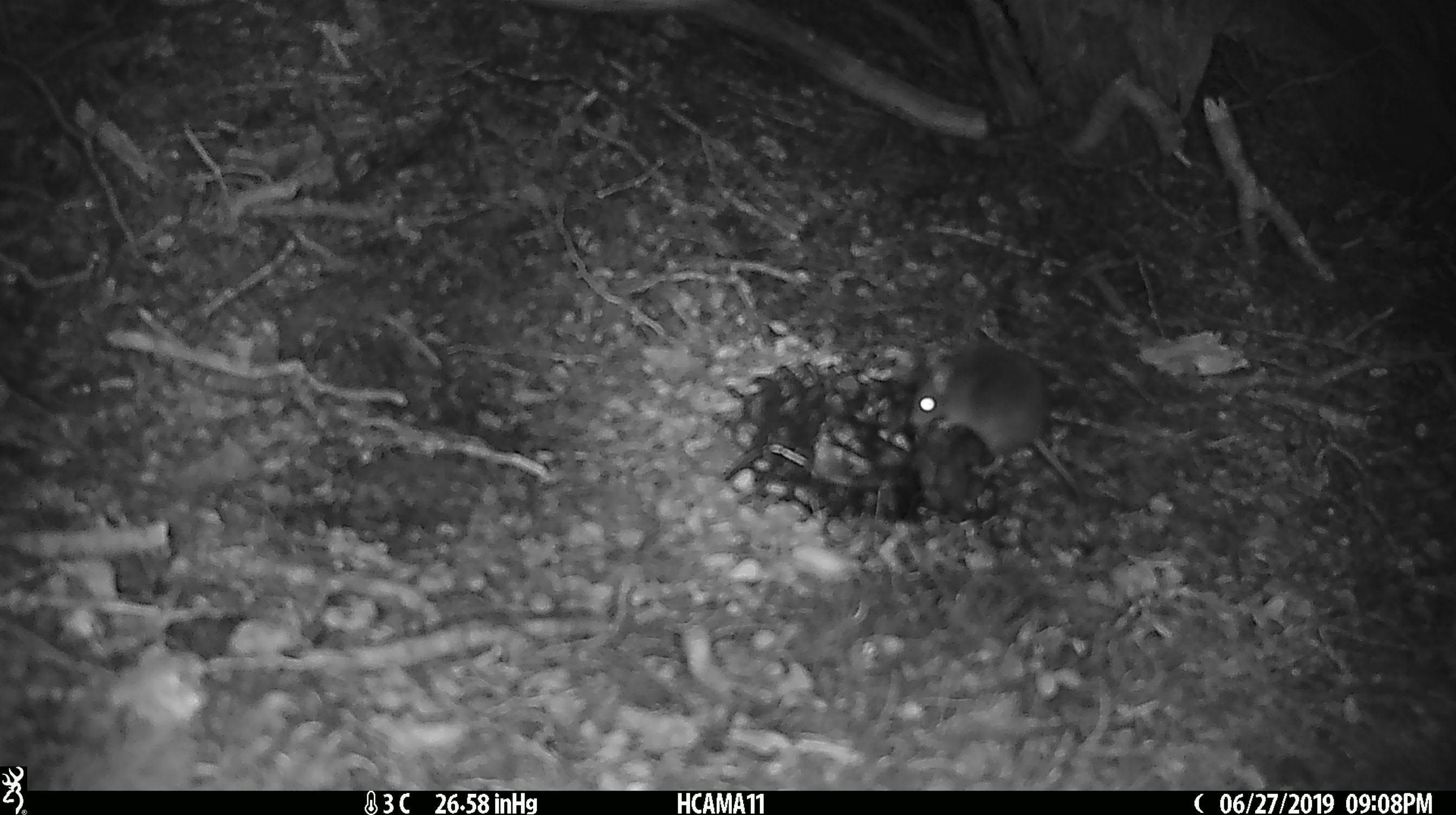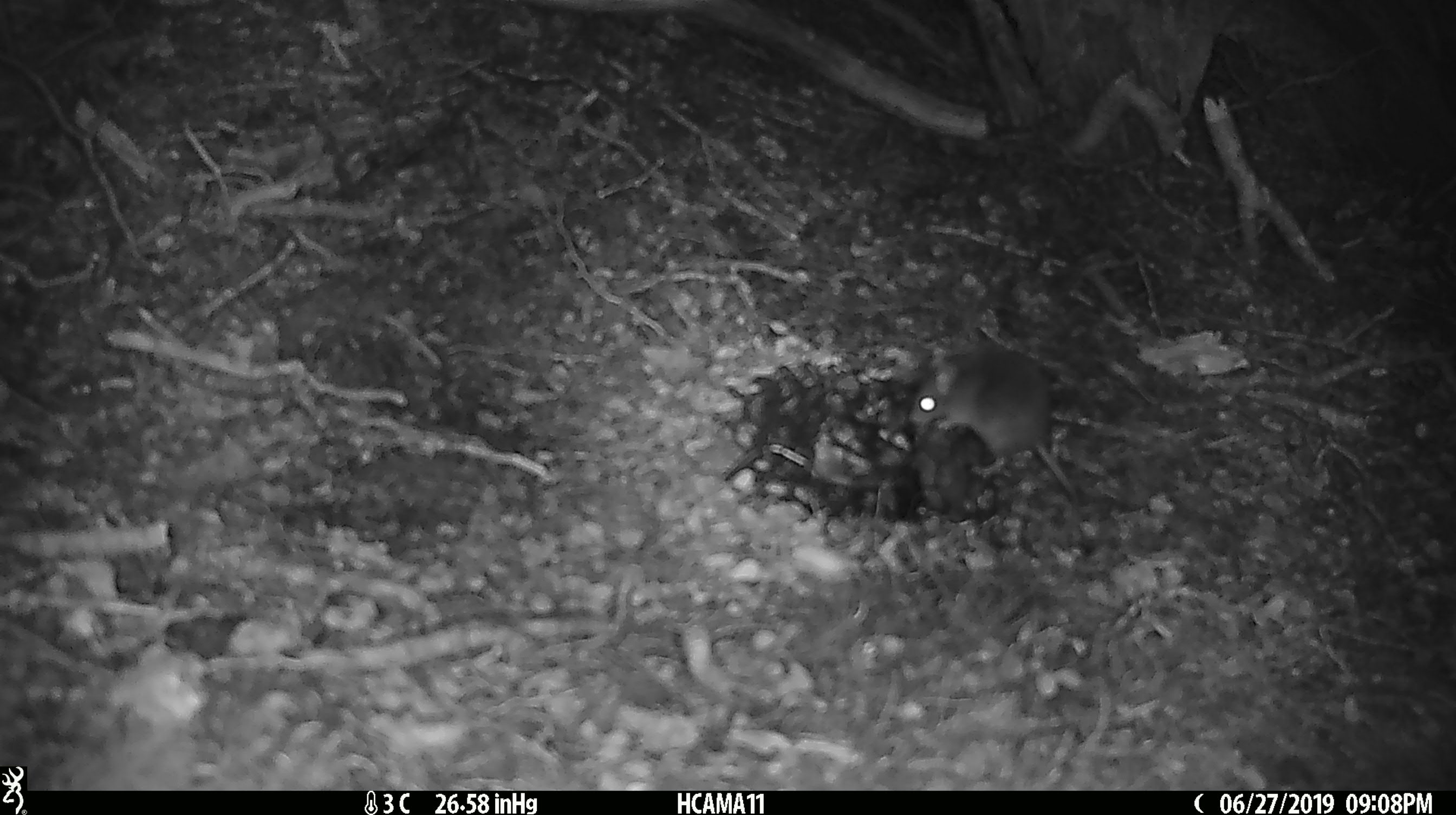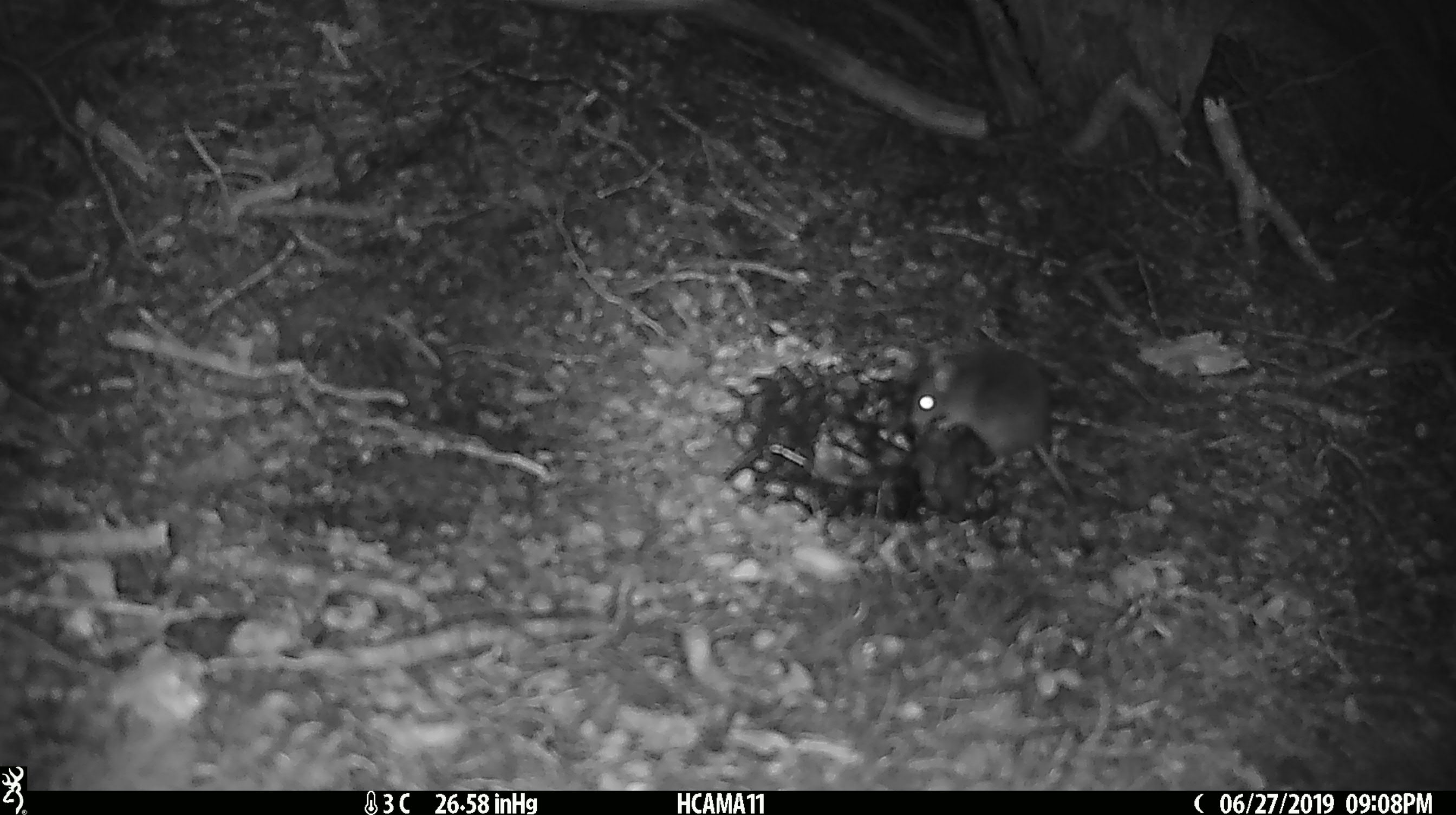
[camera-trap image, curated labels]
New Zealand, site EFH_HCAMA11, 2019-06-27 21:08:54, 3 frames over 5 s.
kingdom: Animalia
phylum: Chordata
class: Mammalia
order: Rodentia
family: Muridae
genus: Mus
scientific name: Mus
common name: mouse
Mouse (Mus).